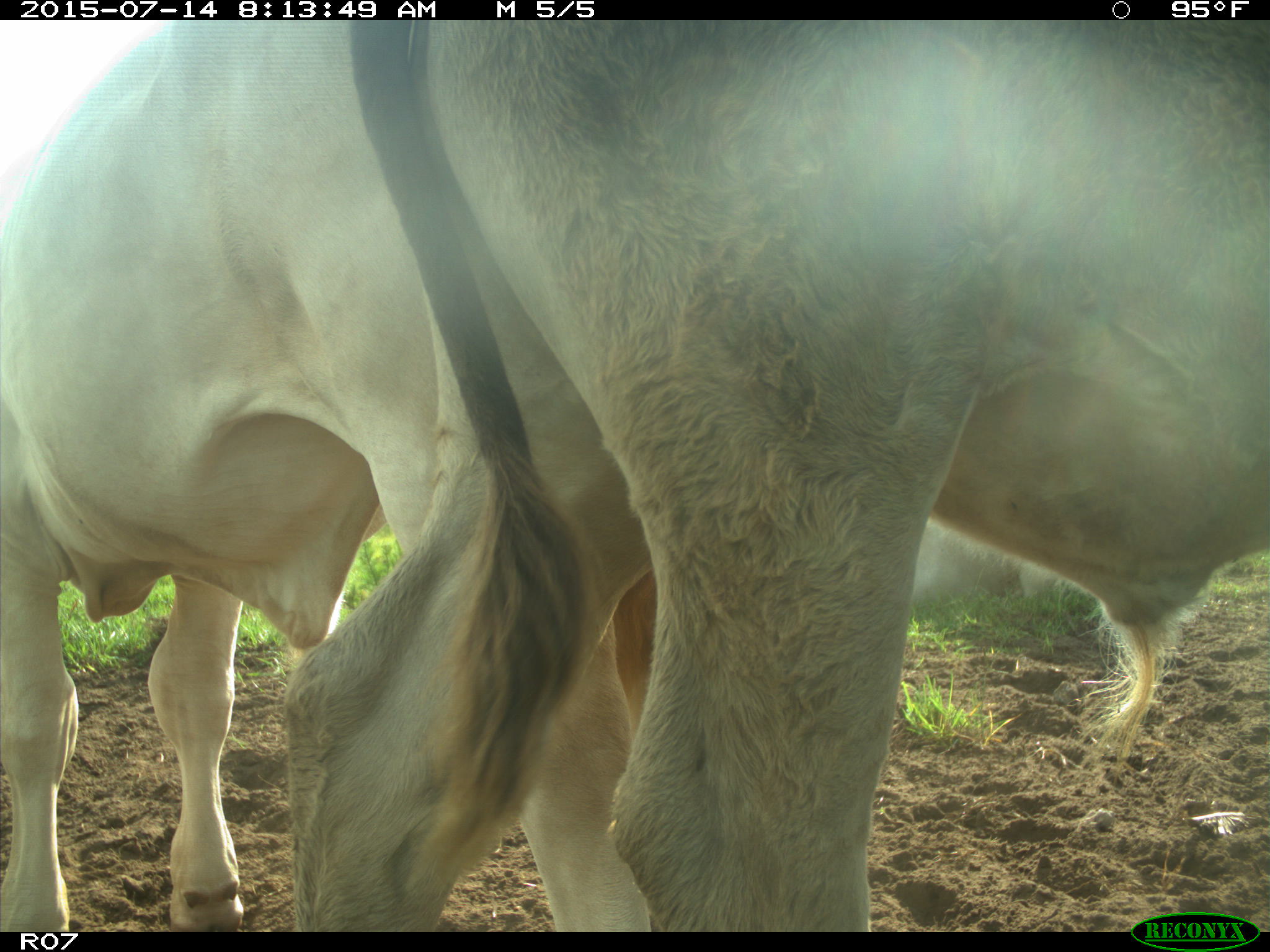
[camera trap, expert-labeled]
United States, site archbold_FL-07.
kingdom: Animalia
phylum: Chordata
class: Mammalia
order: Artiodactyla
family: Bovidae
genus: Bos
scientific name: Bos taurus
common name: domestic cow